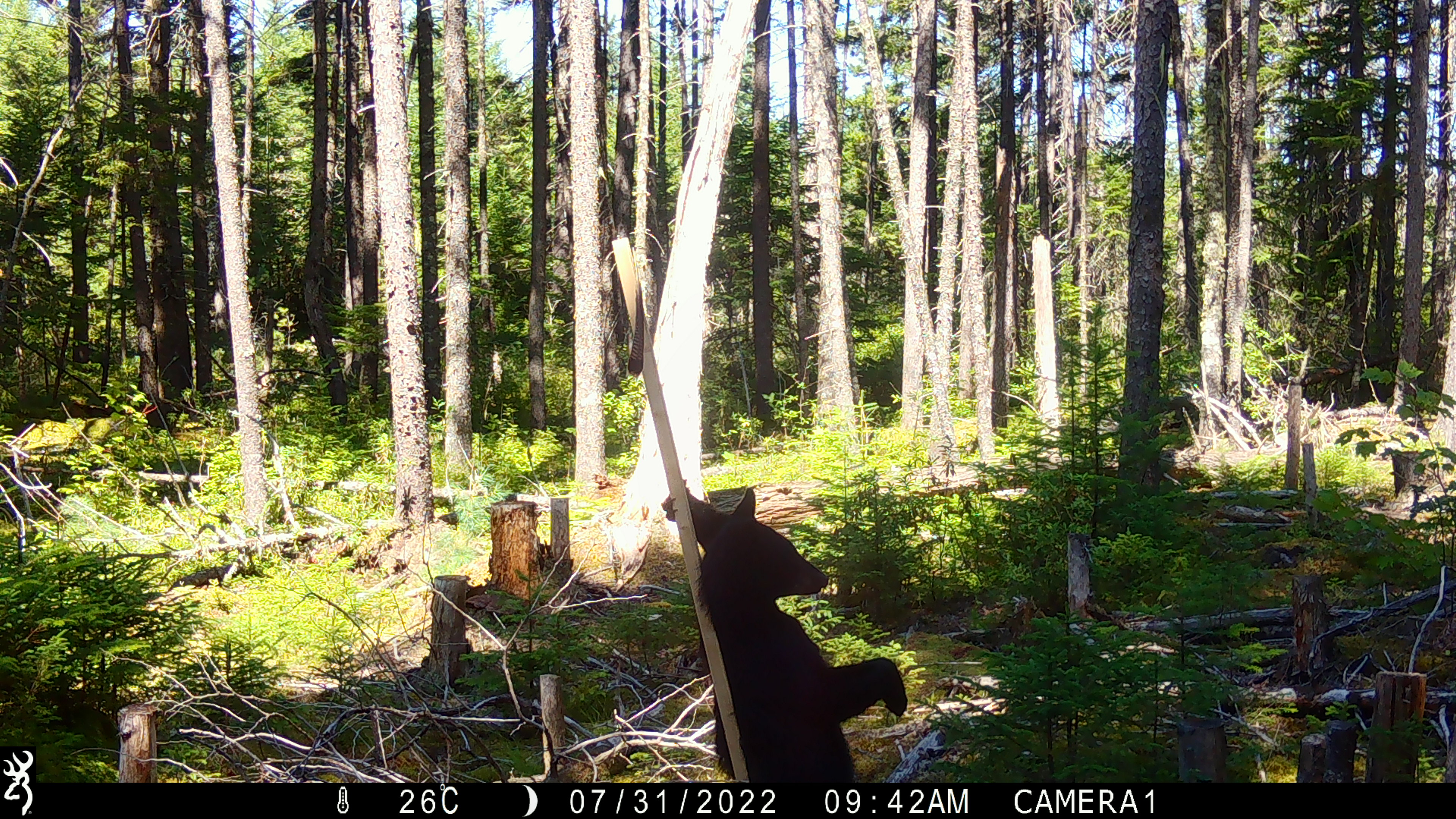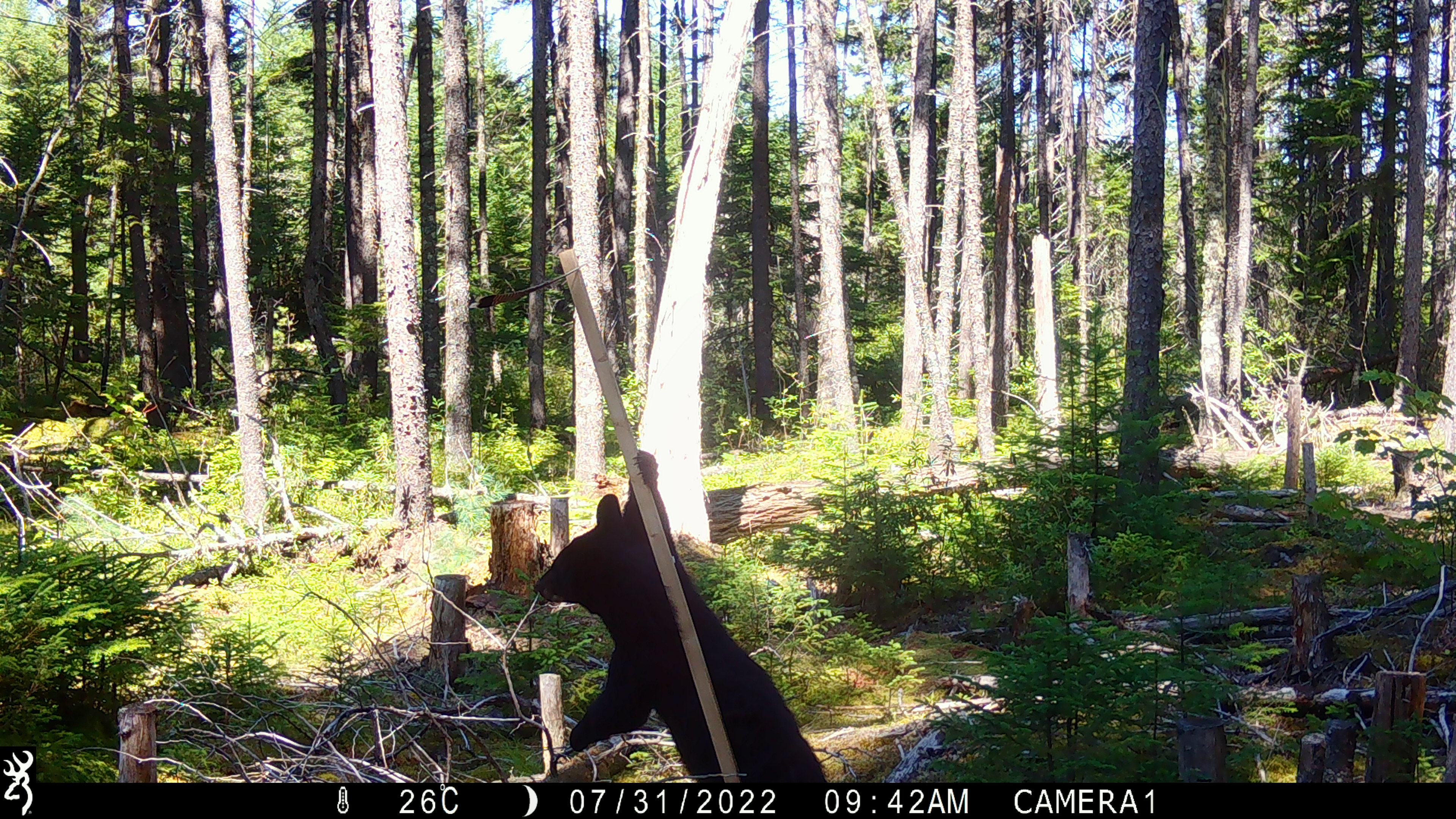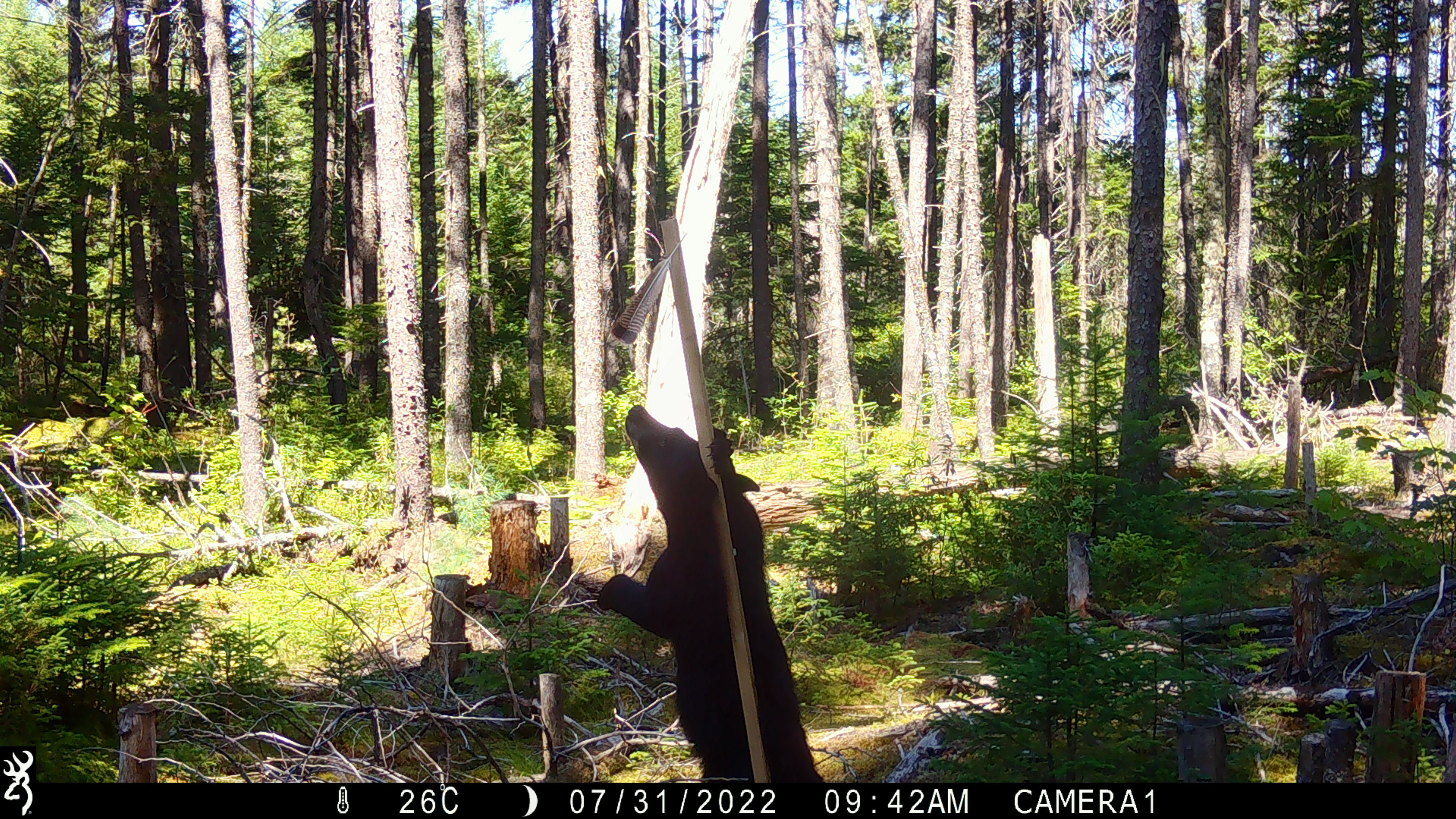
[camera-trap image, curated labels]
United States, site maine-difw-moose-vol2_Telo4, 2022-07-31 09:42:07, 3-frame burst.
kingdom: Animalia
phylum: Chordata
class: Mammalia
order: Carnivora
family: Ursidae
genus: Ursus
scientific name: Ursus americanus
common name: black bear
Black bear (Ursus americanus).